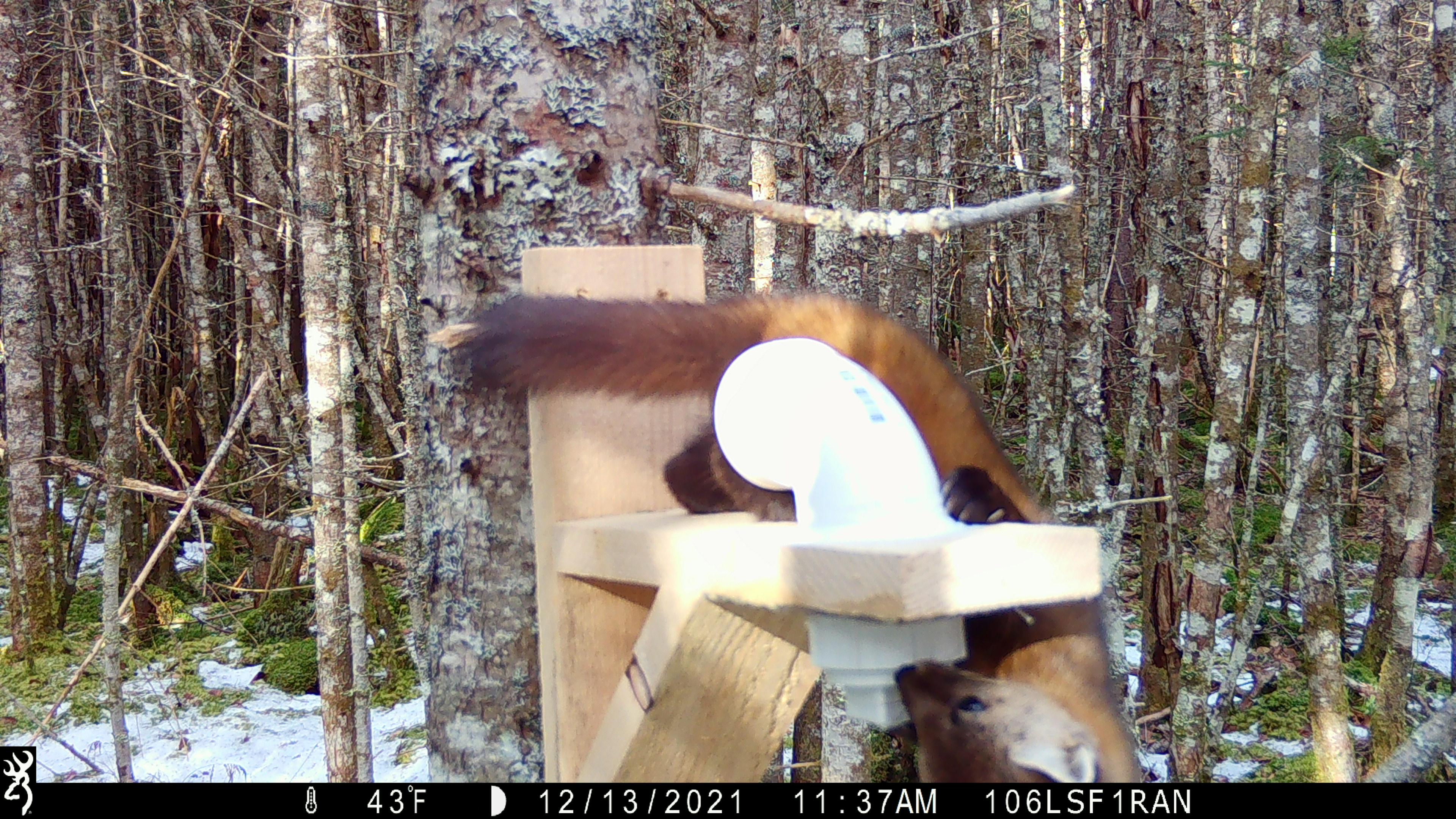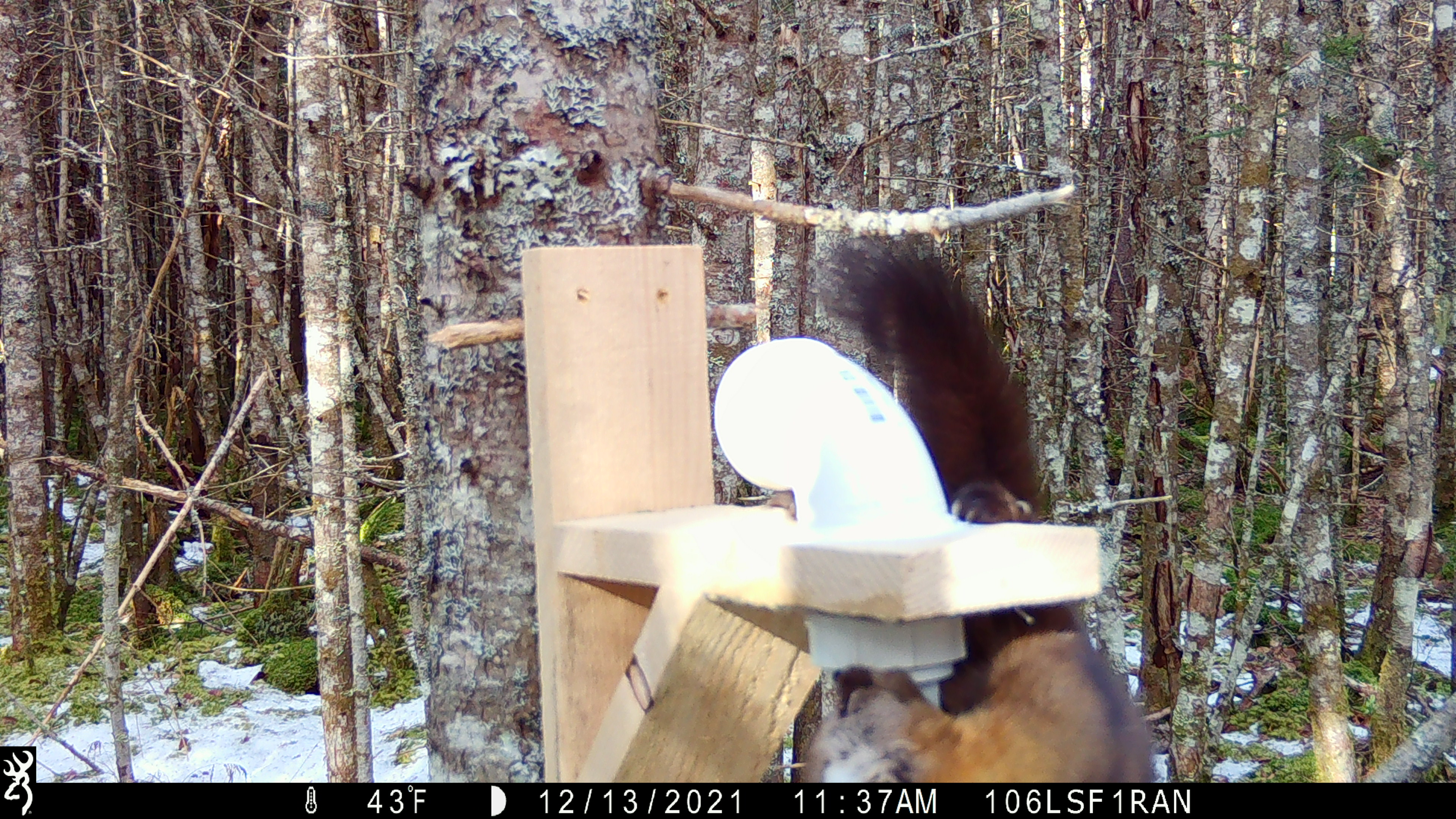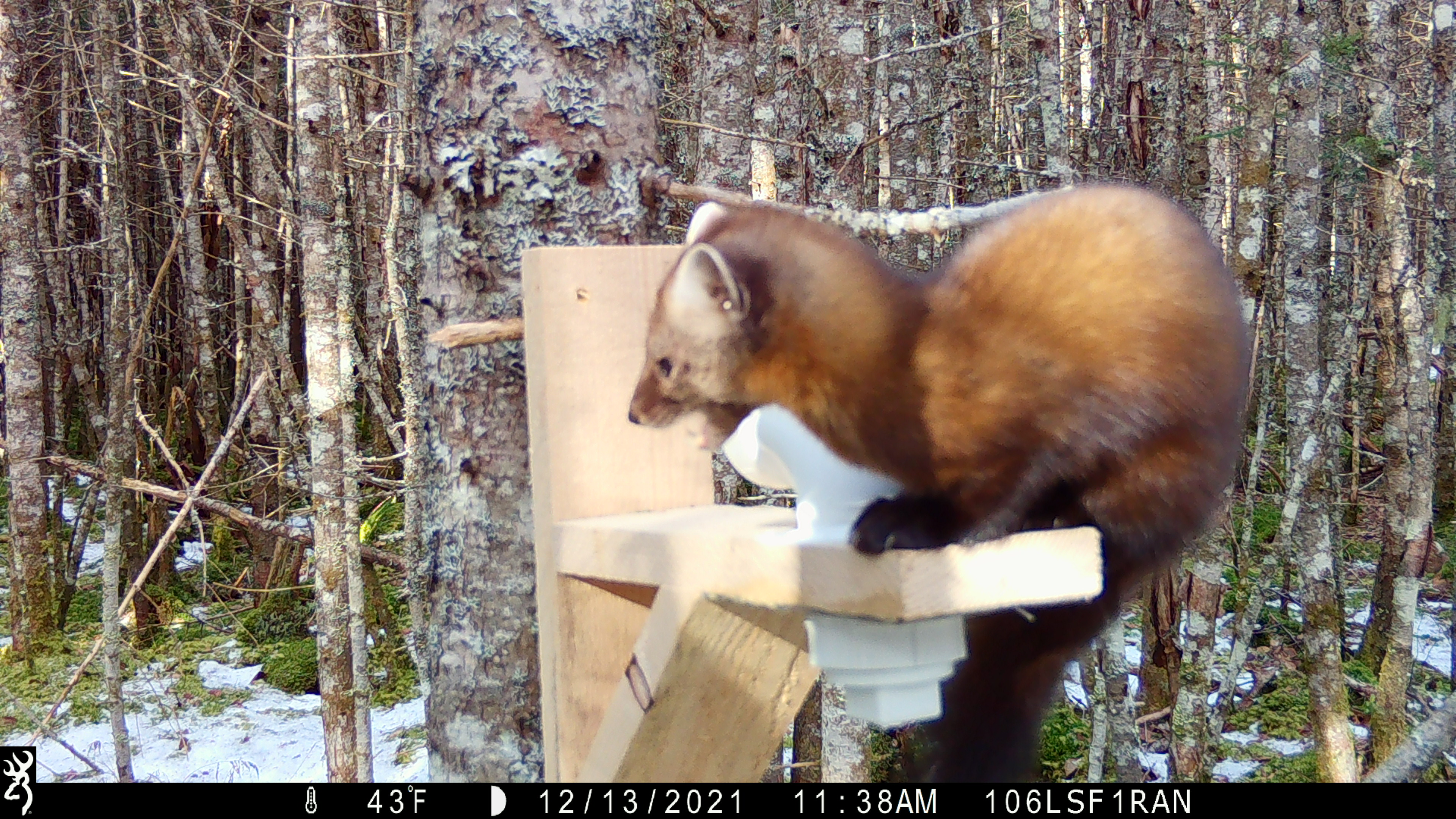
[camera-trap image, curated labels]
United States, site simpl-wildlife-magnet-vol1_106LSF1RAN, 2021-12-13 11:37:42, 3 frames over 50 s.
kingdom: Animalia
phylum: Chordata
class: Mammalia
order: Carnivora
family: Mustelidae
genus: Martes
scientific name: Martes americana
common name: american marten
American marten (Martes americana).